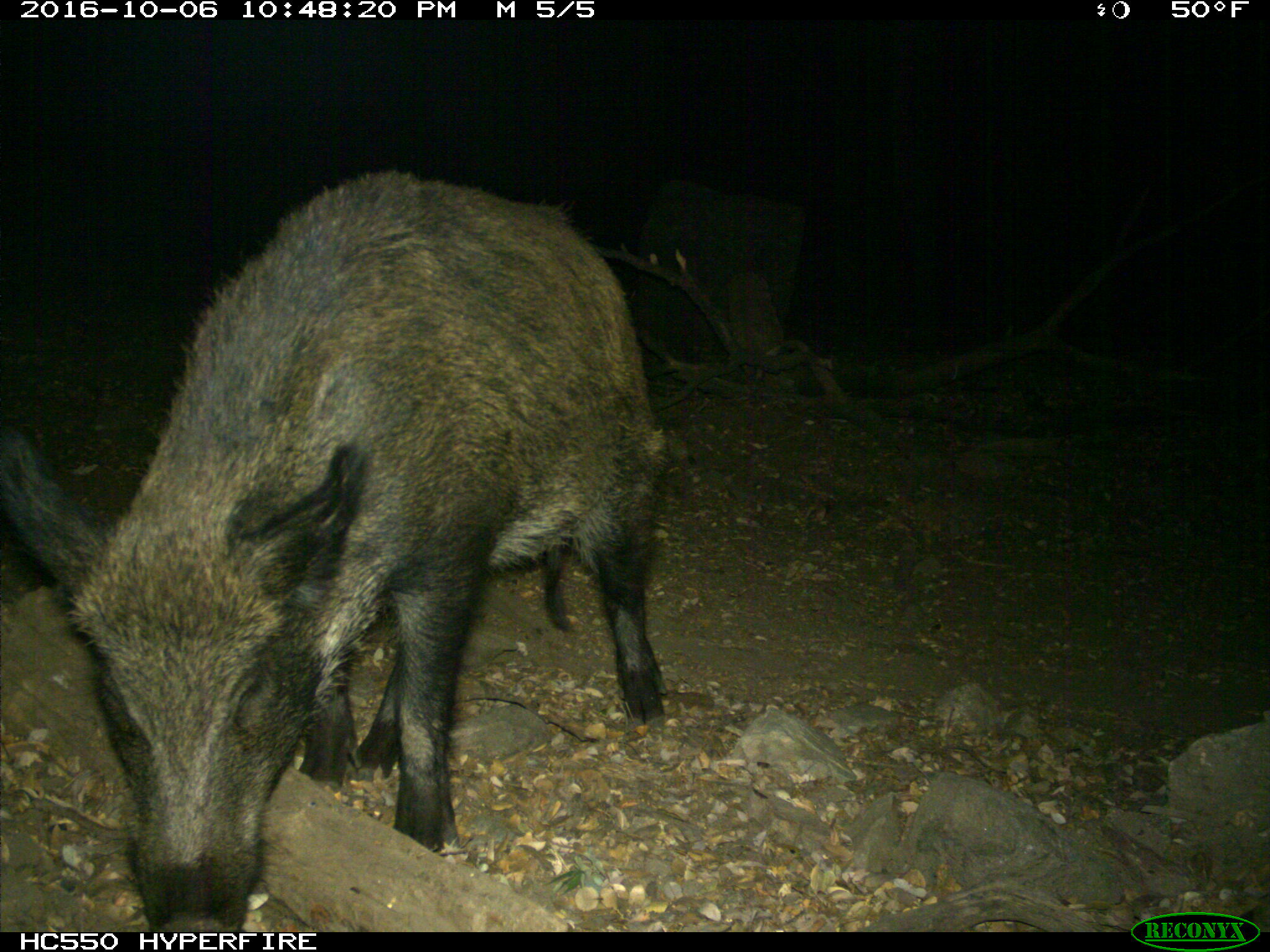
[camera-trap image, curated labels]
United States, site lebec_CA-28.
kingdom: Animalia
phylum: Chordata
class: Mammalia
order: Artiodactyla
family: Suidae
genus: Sus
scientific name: Sus scrofa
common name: wild boar